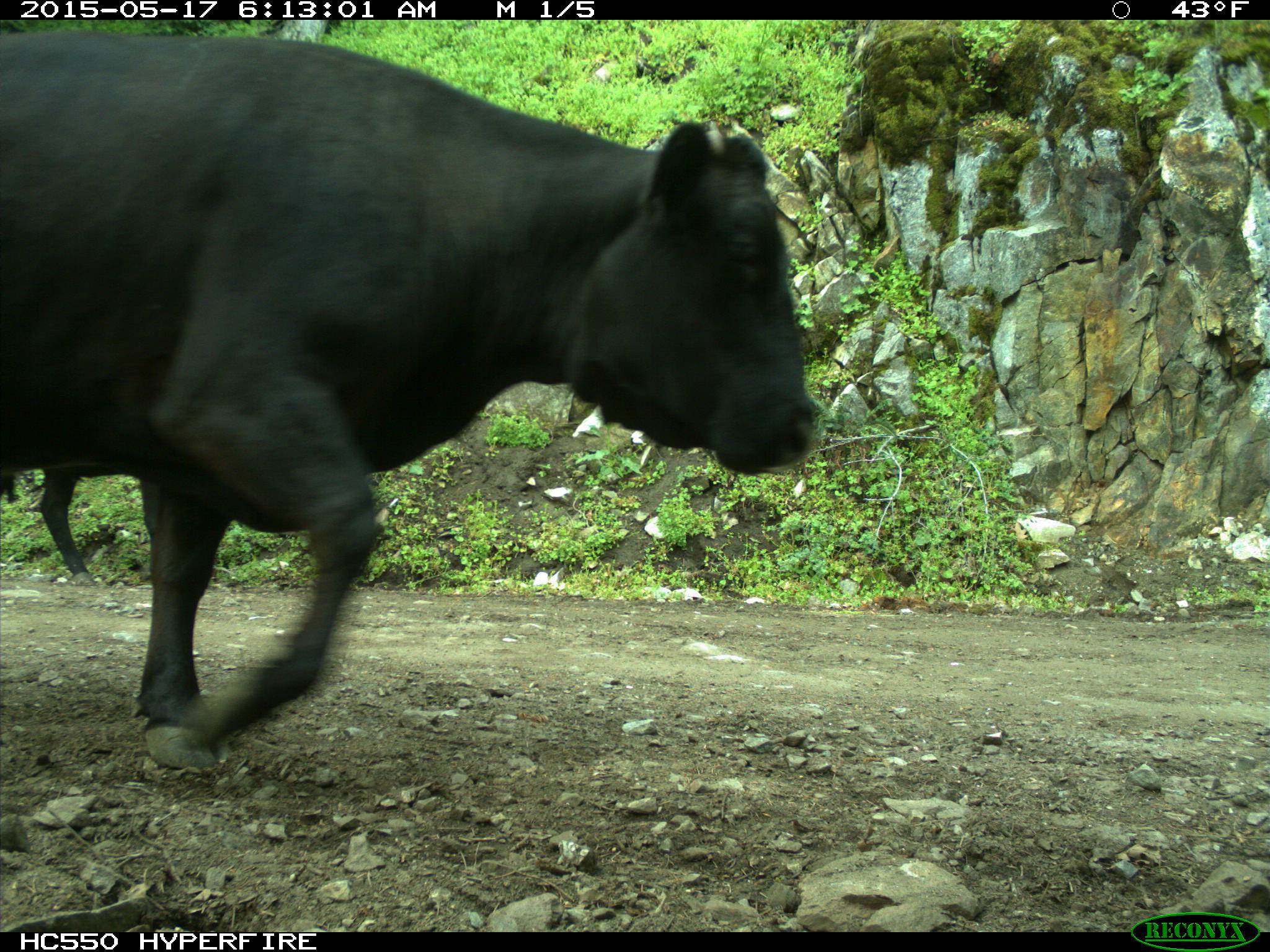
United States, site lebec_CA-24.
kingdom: Animalia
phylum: Chordata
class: Mammalia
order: Artiodactyla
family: Bovidae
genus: Bos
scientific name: Bos taurus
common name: domestic cow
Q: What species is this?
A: Bos taurus (domestic cow).